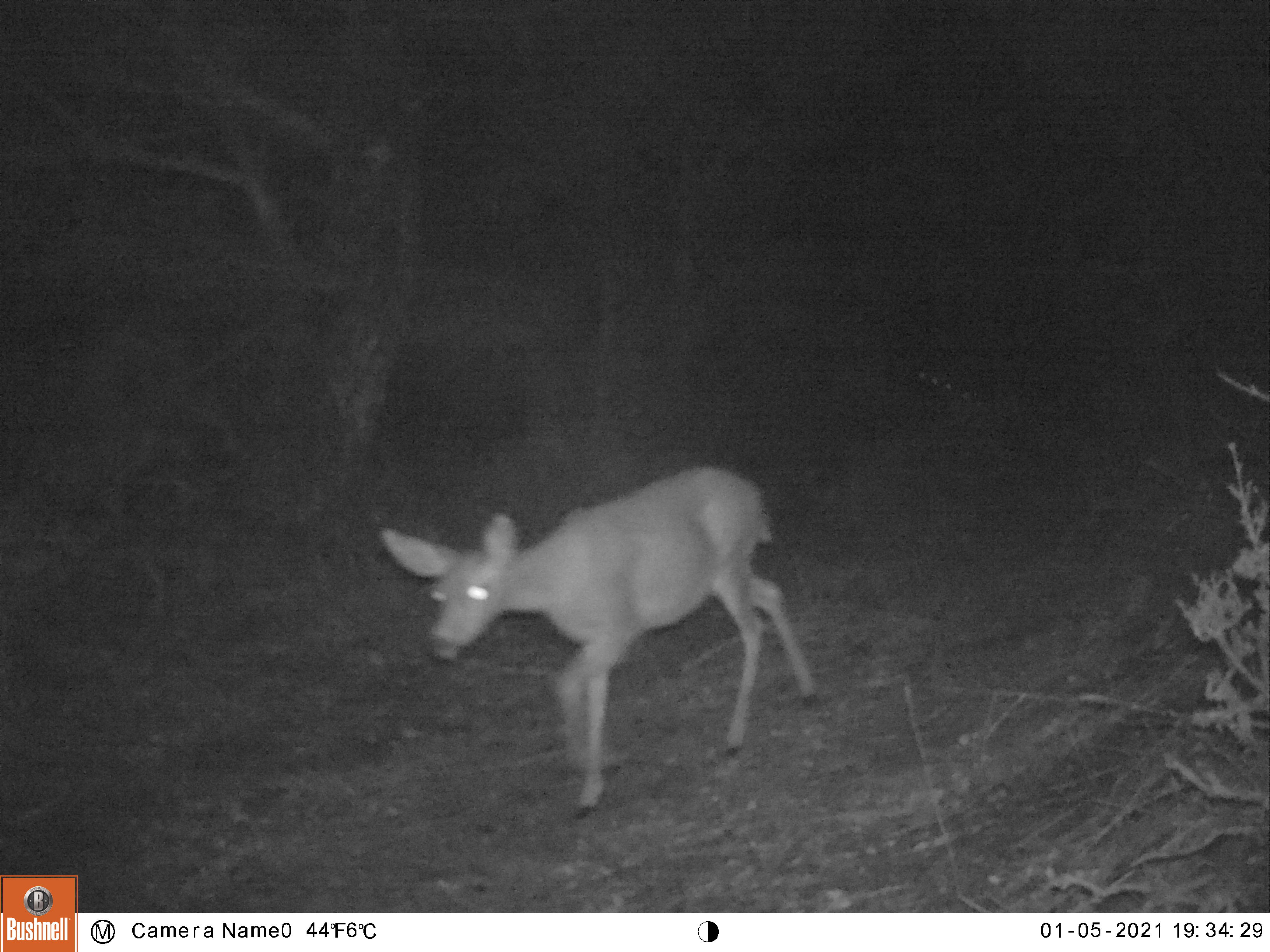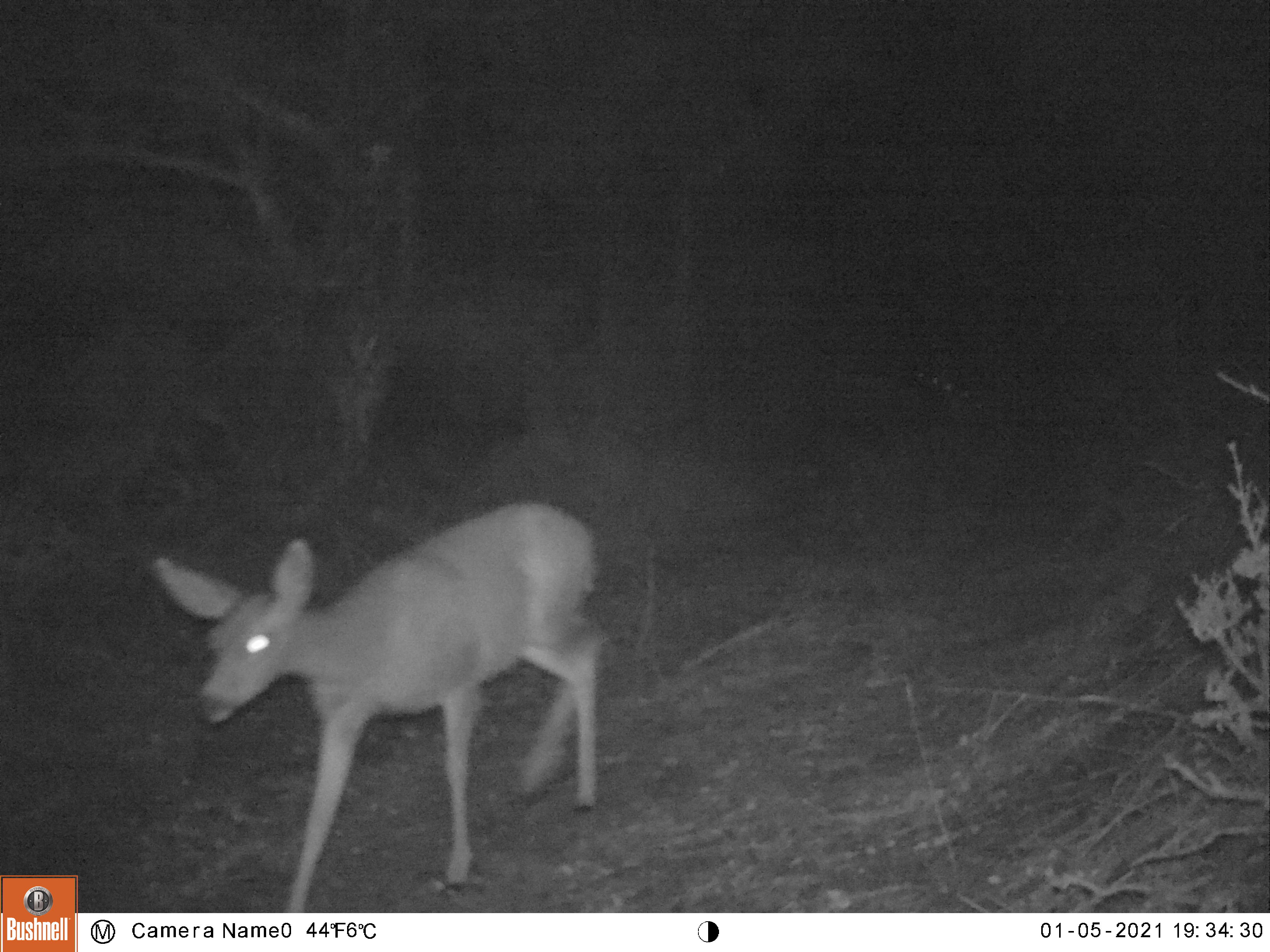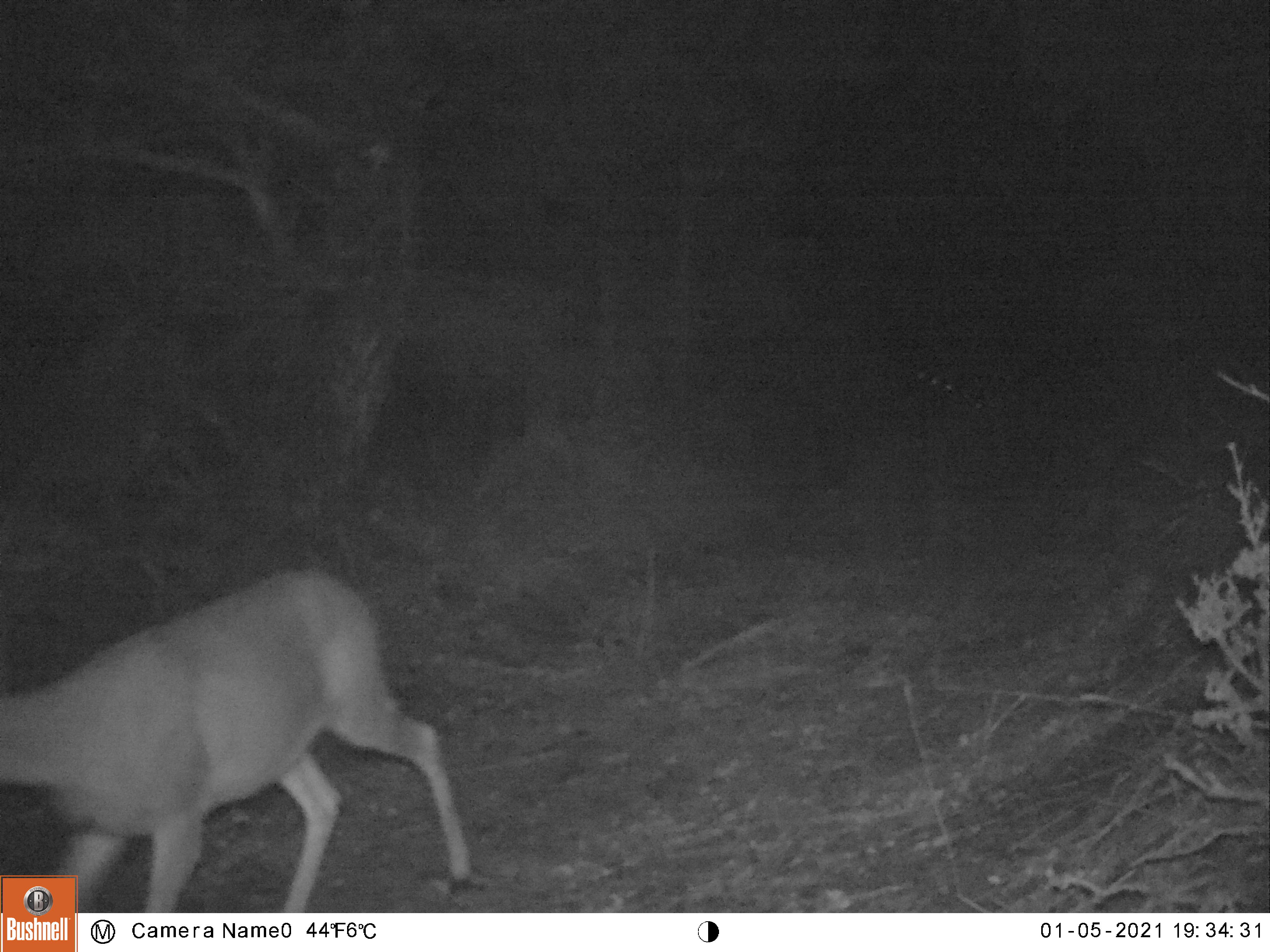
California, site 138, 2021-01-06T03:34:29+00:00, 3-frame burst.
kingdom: Animalia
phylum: Chordata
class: Mammalia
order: Artiodactyla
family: Cervidae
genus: Odocoileus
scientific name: Odocoileus hemionus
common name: mule deer